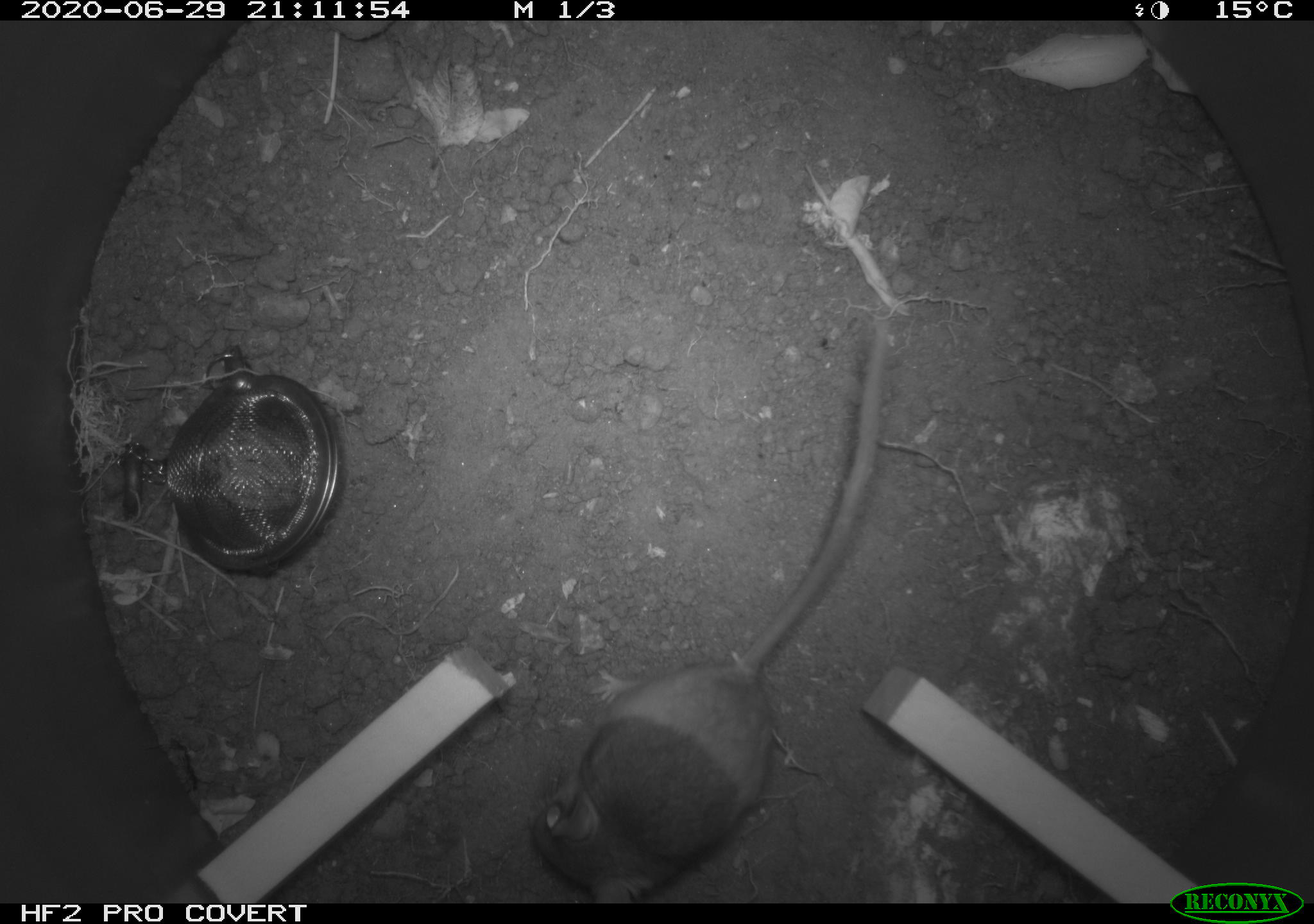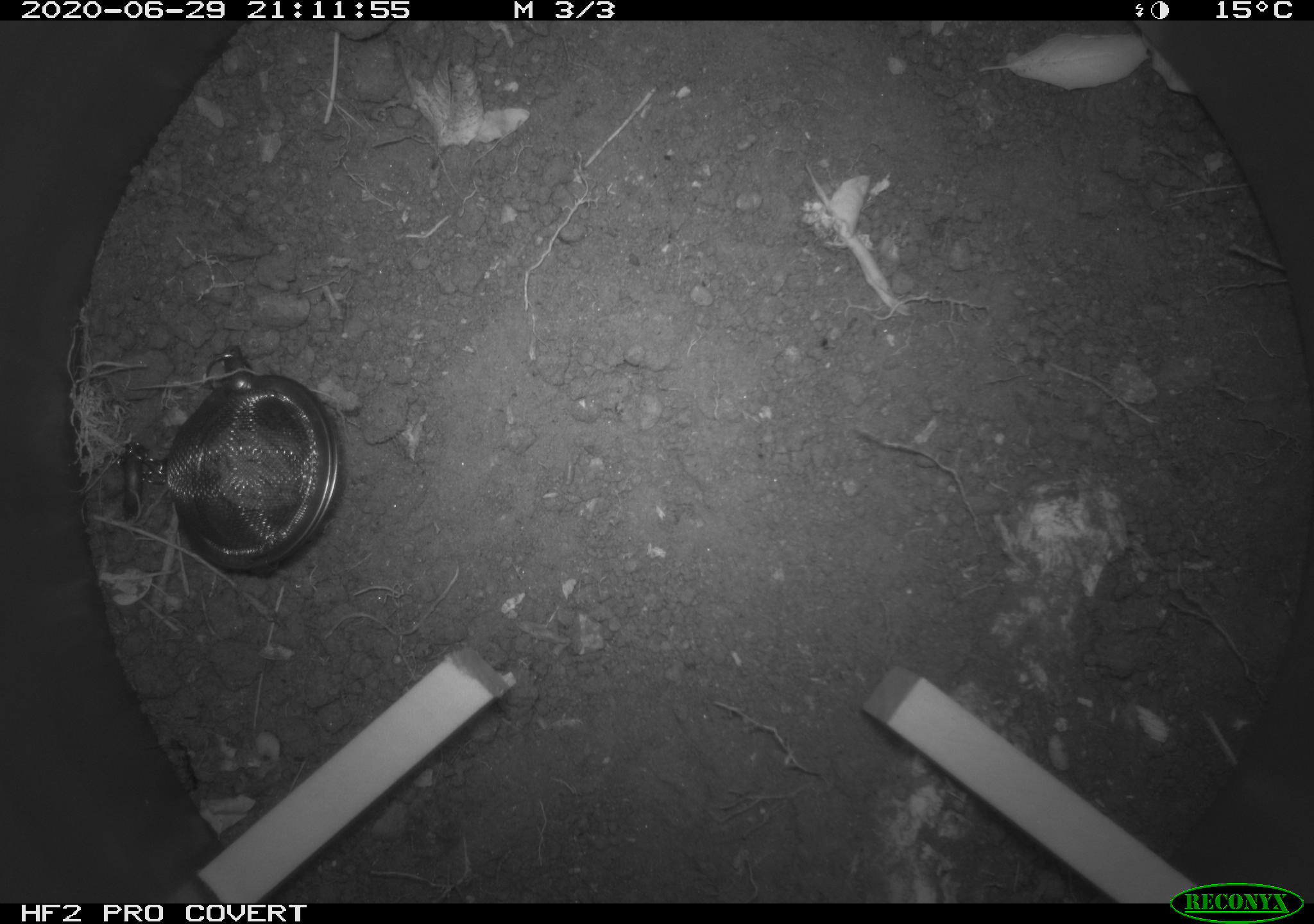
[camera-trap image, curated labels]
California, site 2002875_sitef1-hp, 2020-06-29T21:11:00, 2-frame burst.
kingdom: Animalia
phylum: Chordata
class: Mammalia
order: Rodentia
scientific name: Rodentia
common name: rodent